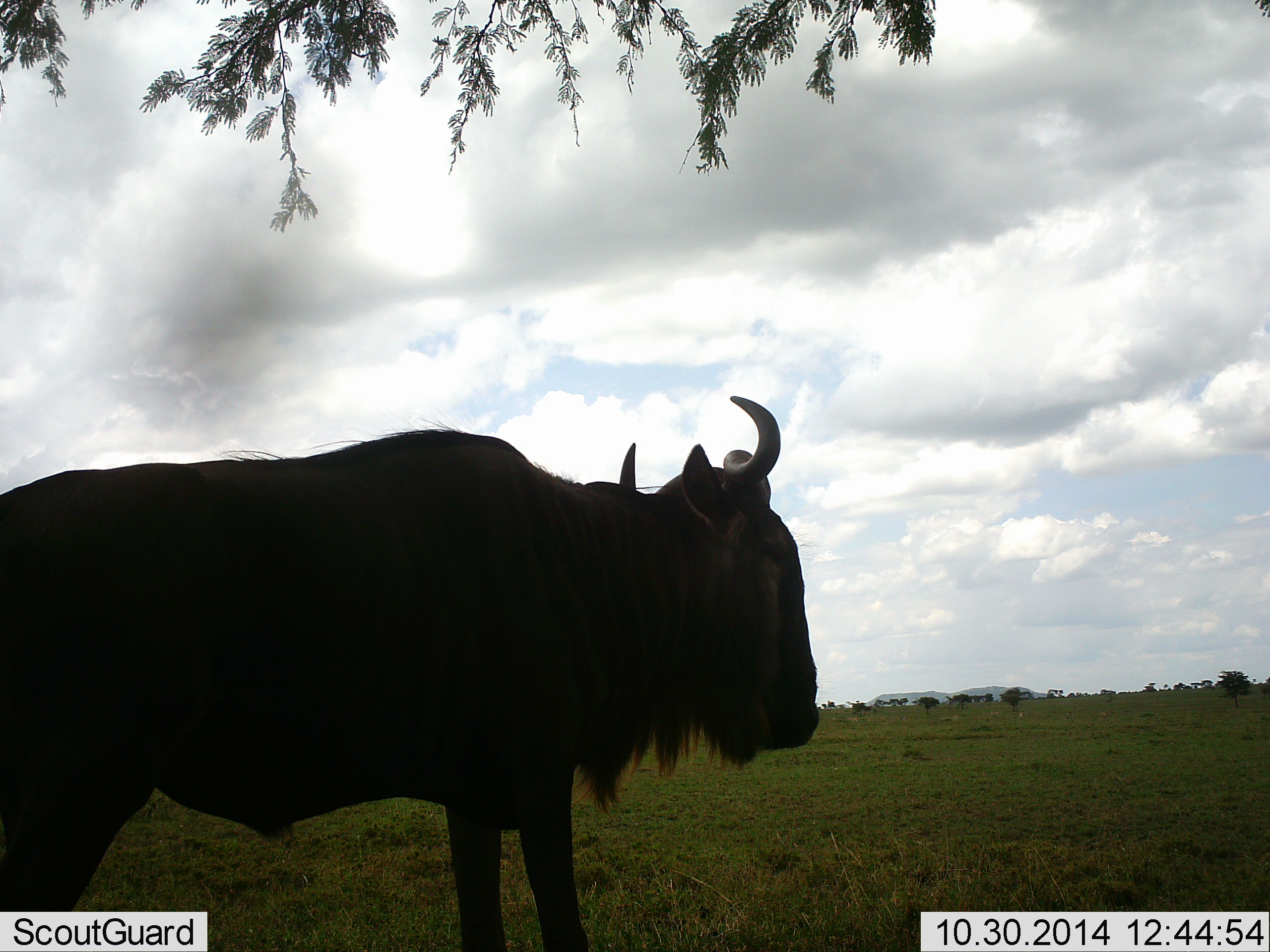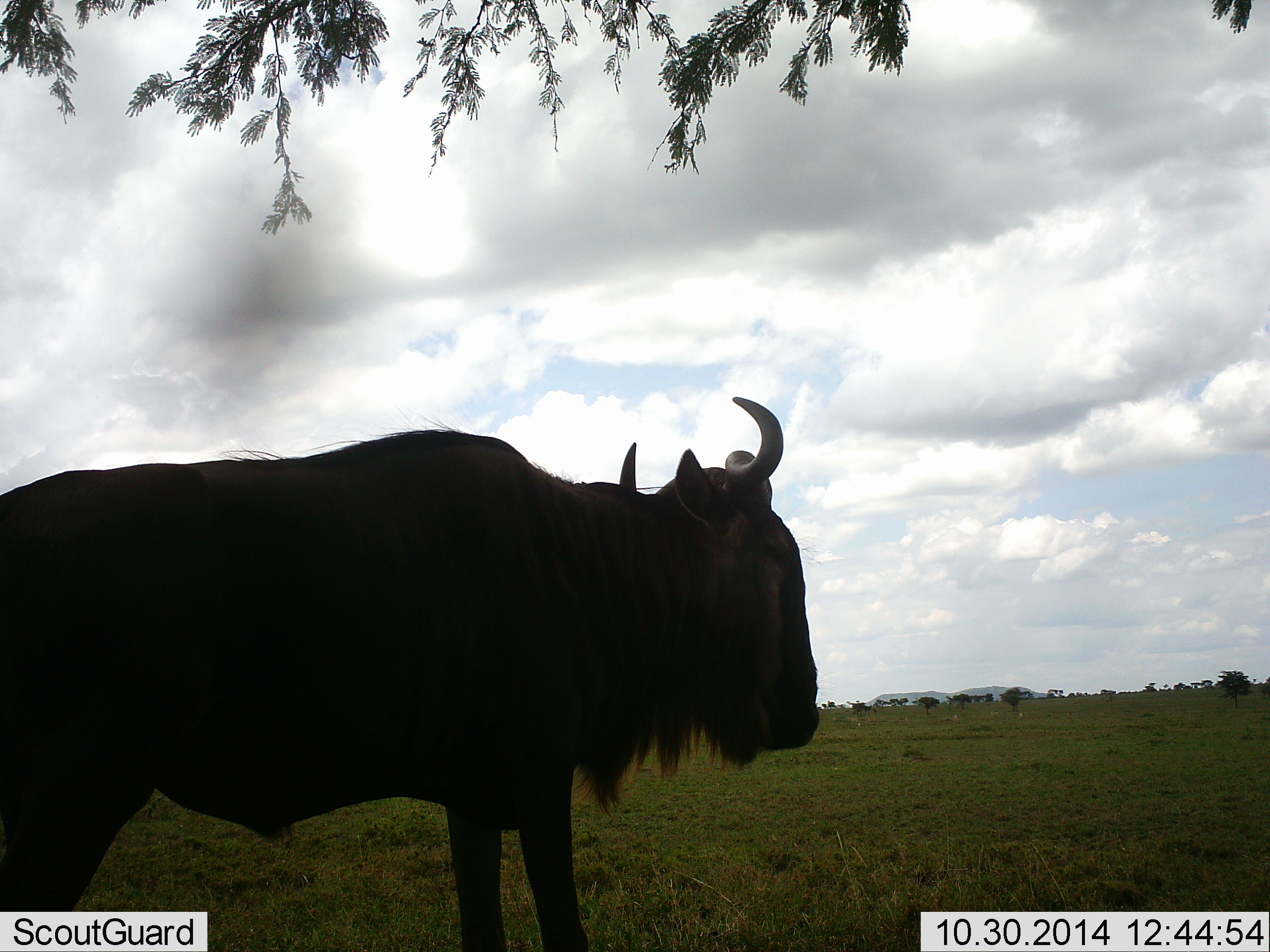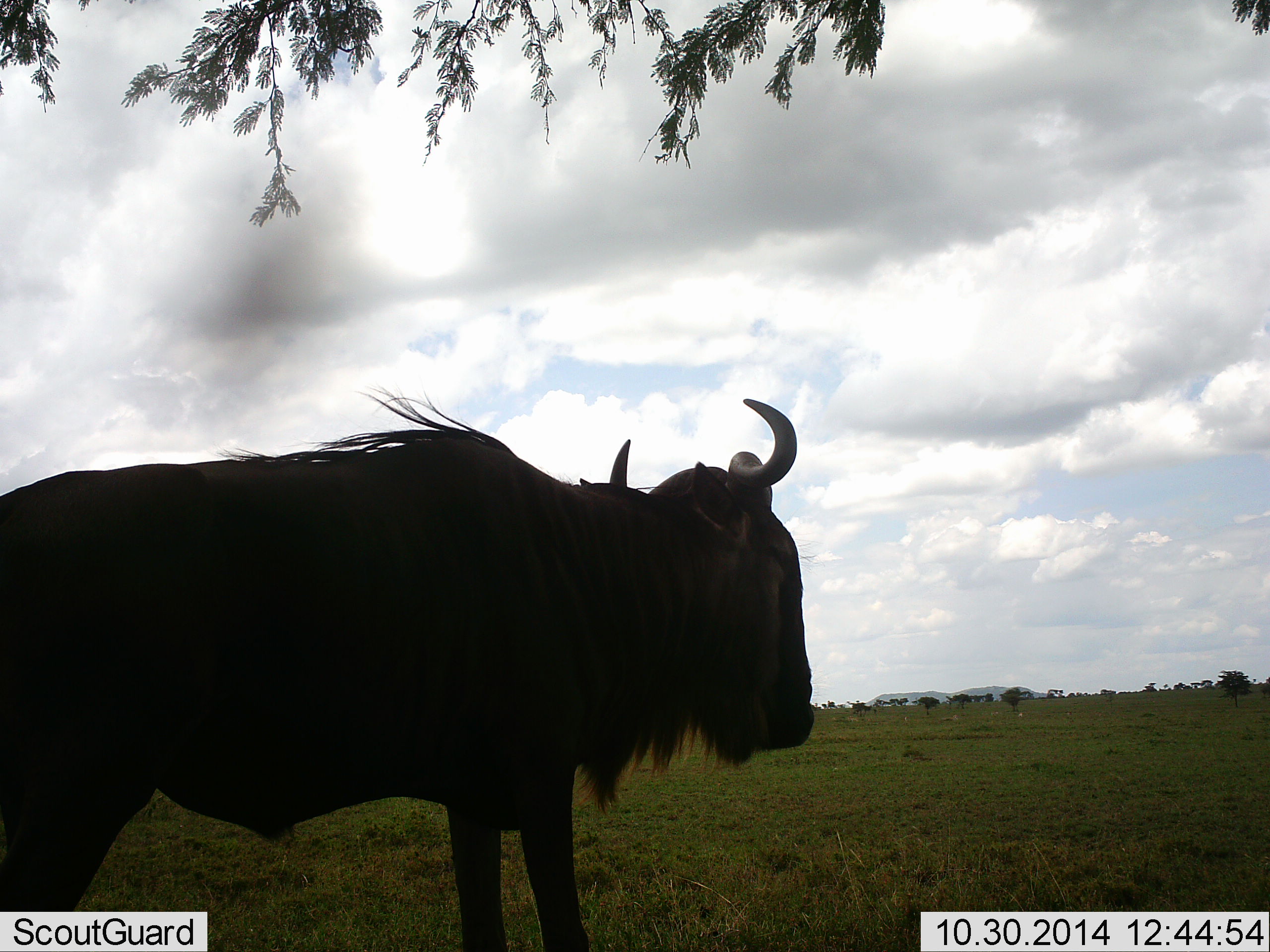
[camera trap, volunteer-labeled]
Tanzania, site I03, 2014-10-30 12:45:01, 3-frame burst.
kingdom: Animalia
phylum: Chordata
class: Mammalia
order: Artiodactyla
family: Bovidae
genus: Connochaetes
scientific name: Connochaetes taurinus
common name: blue wildebeest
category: wildebeest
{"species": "wildebeest (blue wildebeest) (Connochaetes taurinus)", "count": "1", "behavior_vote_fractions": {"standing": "100%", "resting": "0%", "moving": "0%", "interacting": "0%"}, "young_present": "0%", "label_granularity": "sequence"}